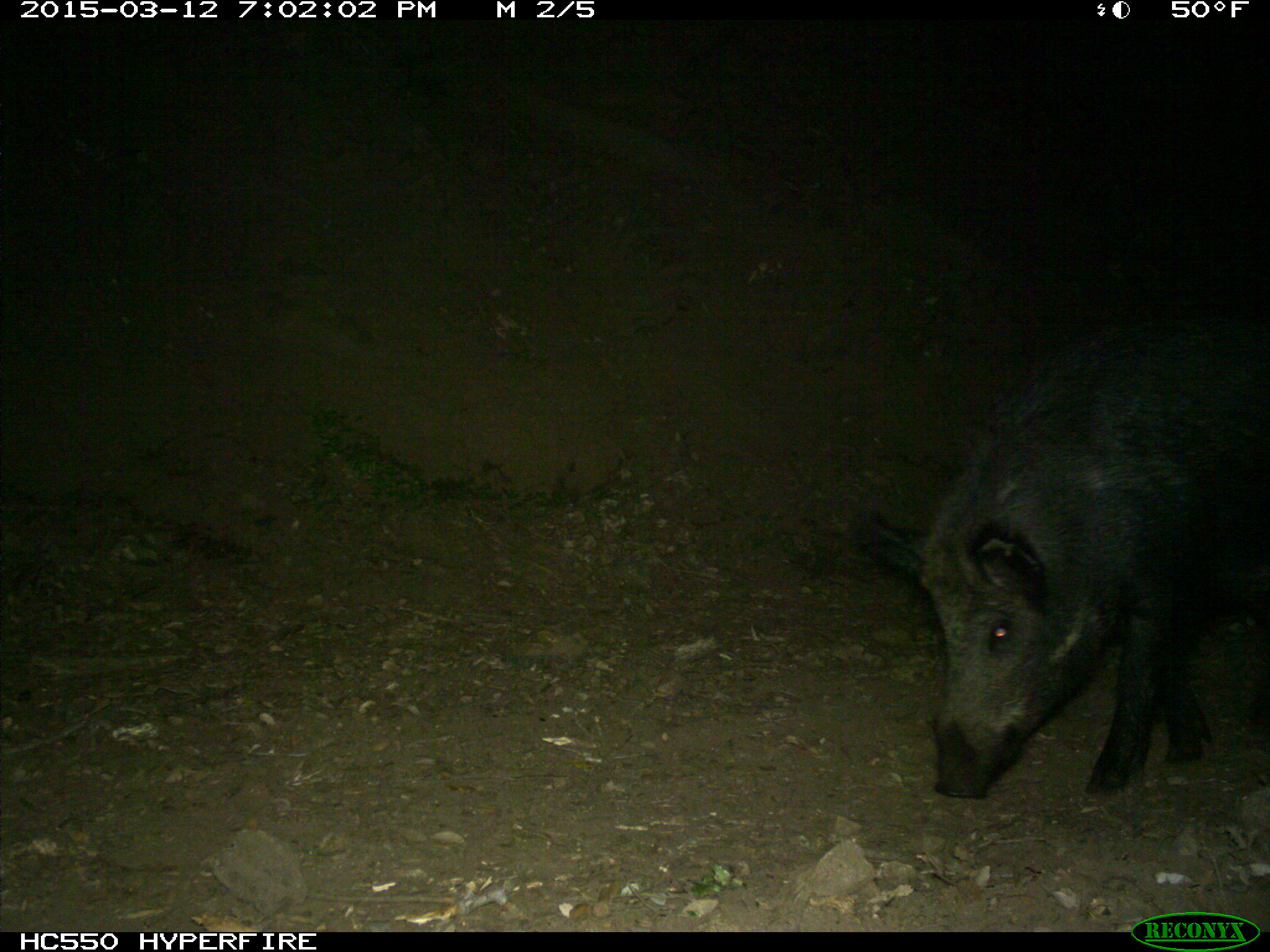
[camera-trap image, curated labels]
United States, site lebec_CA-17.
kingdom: Animalia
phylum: Chordata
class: Mammalia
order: Artiodactyla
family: Suidae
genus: Sus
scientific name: Sus scrofa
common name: wild boar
Sus scrofa (wild boar).